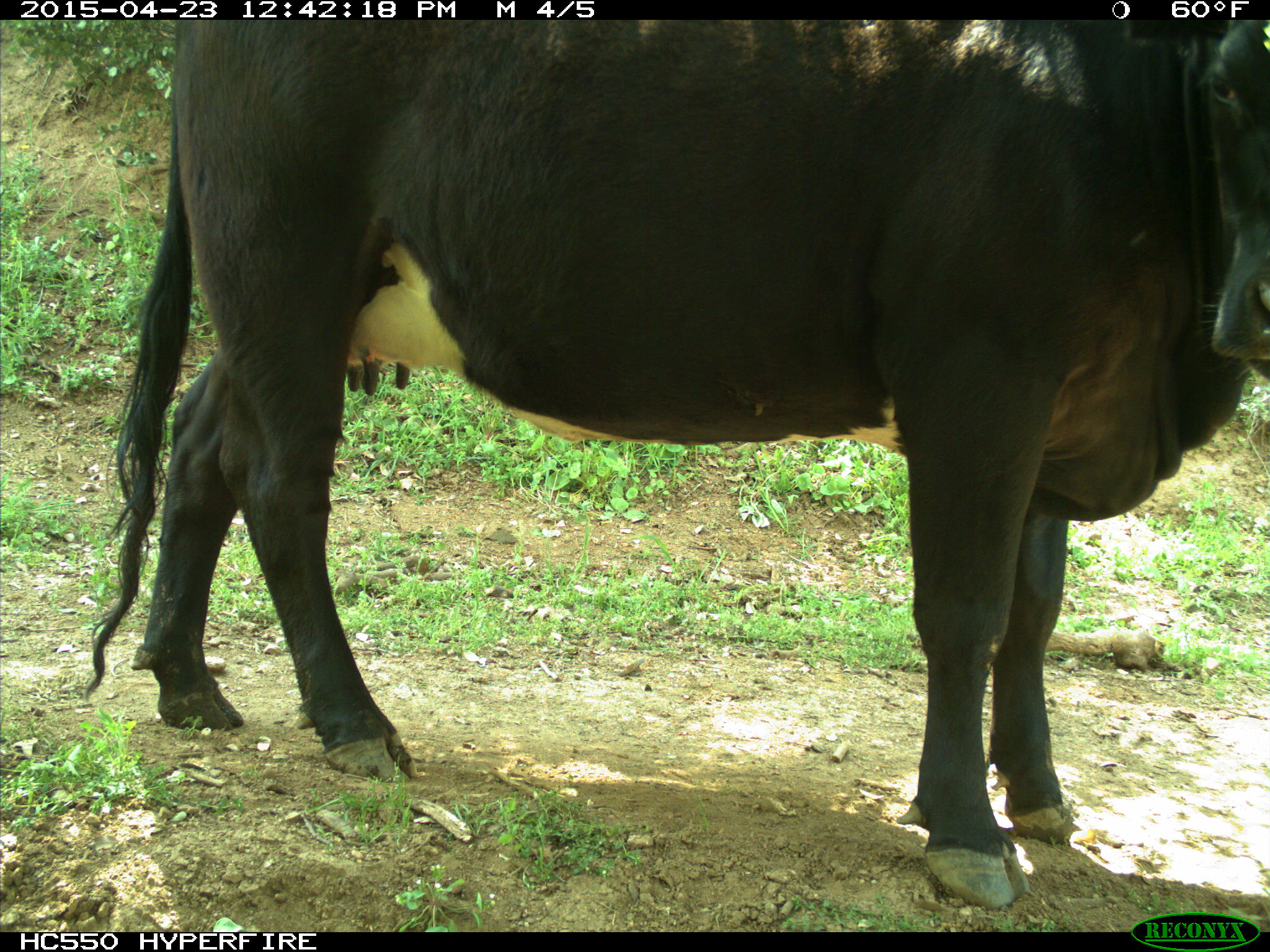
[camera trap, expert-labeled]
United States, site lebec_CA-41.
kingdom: Animalia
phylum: Chordata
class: Mammalia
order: Artiodactyla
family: Bovidae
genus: Bos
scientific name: Bos taurus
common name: domestic cow